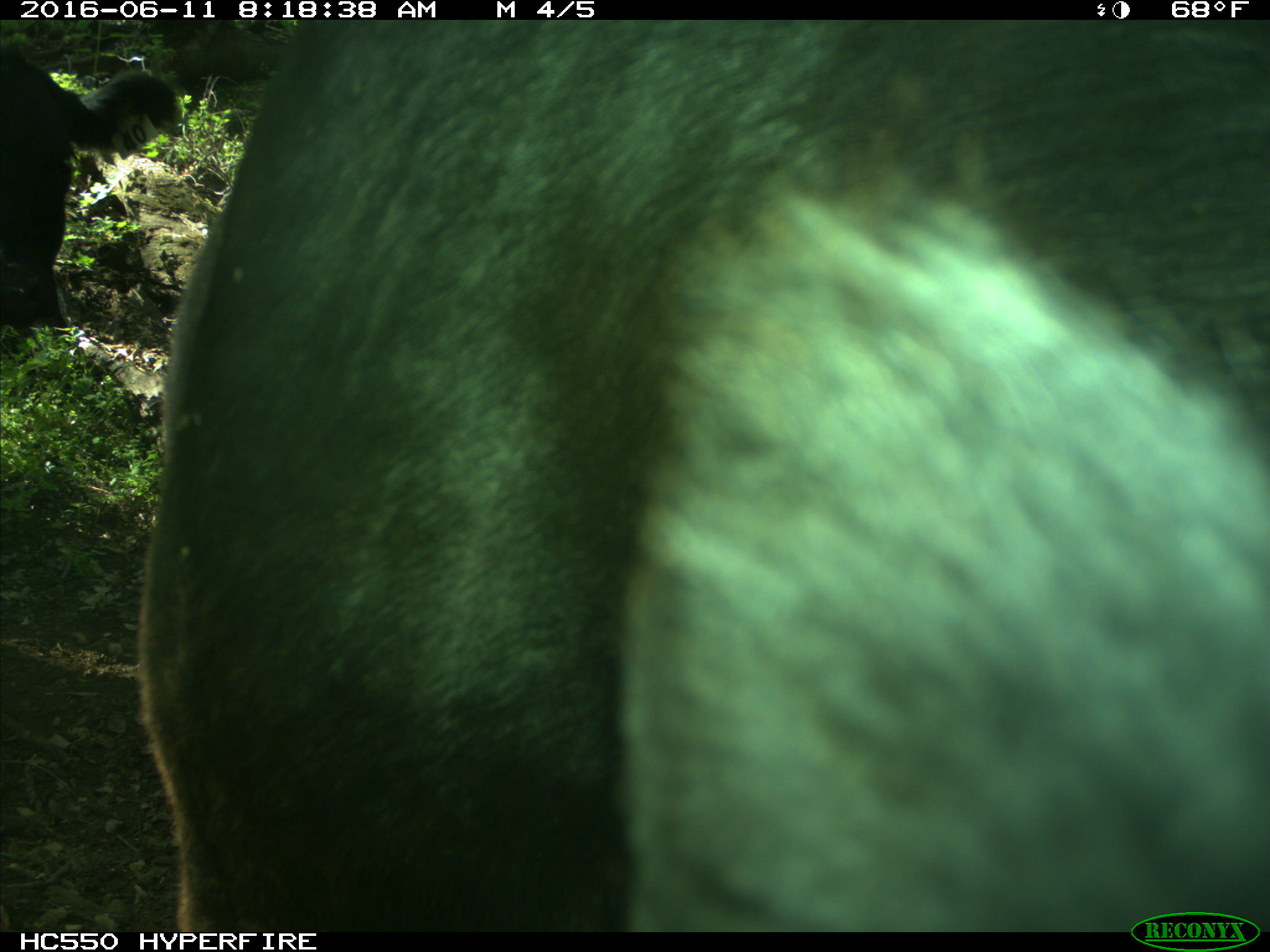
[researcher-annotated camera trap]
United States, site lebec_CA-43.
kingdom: Animalia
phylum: Chordata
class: Mammalia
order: Artiodactyla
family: Bovidae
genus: Bos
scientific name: Bos taurus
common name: domestic cow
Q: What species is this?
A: Bos taurus (domestic cow).